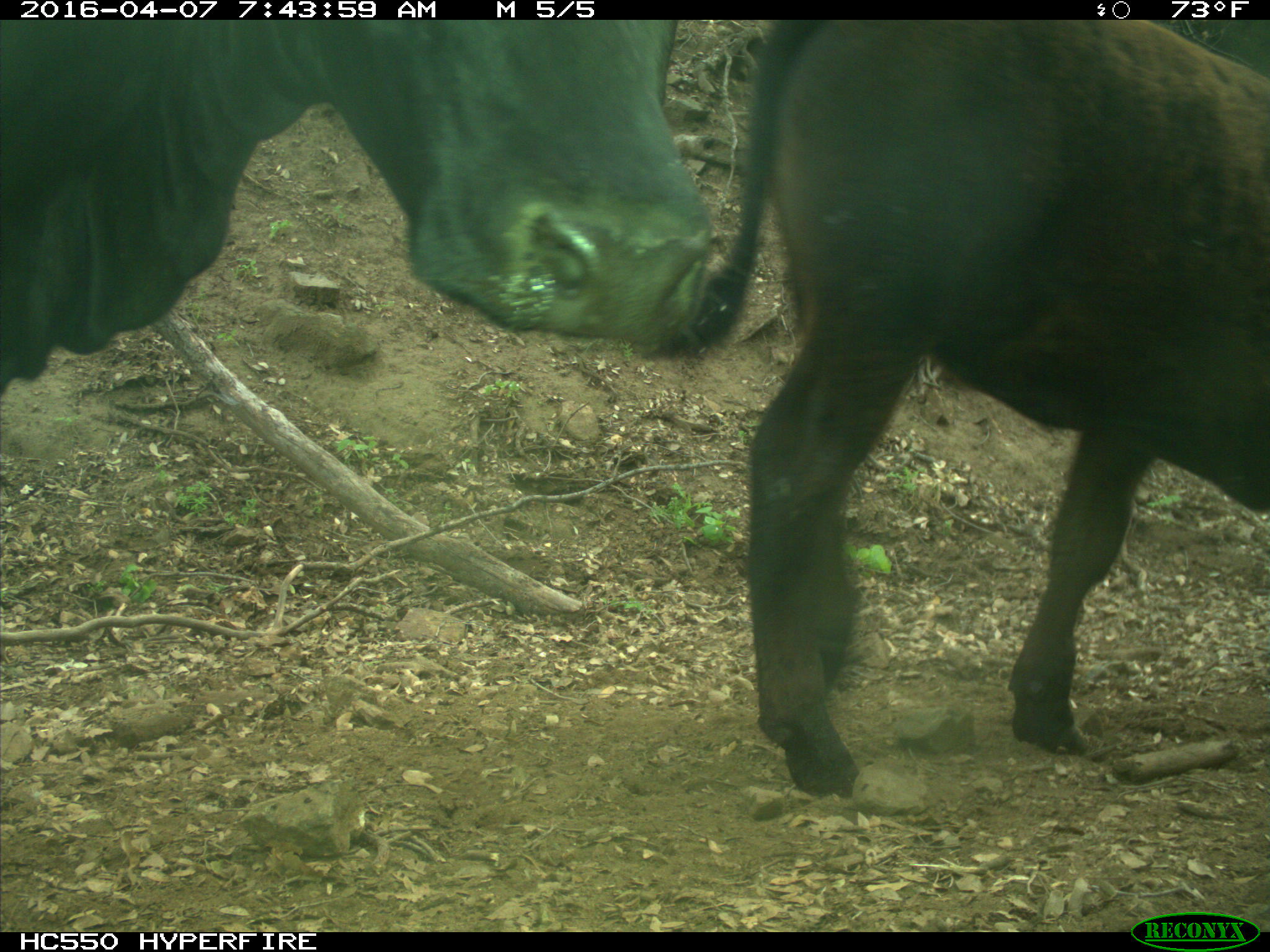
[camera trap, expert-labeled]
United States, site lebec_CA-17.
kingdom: Animalia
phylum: Chordata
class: Mammalia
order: Artiodactyla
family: Bovidae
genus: Bos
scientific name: Bos taurus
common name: domestic cow